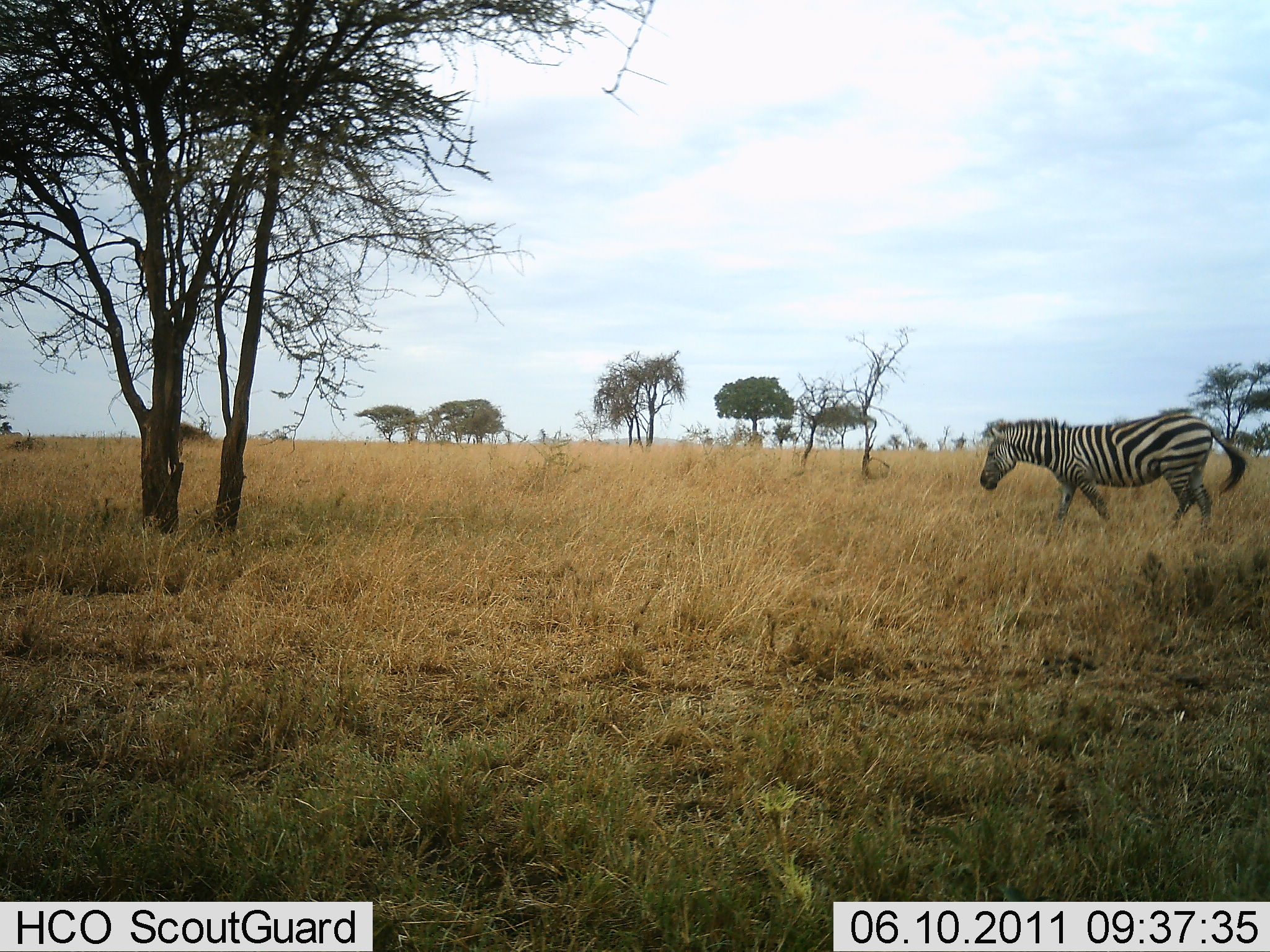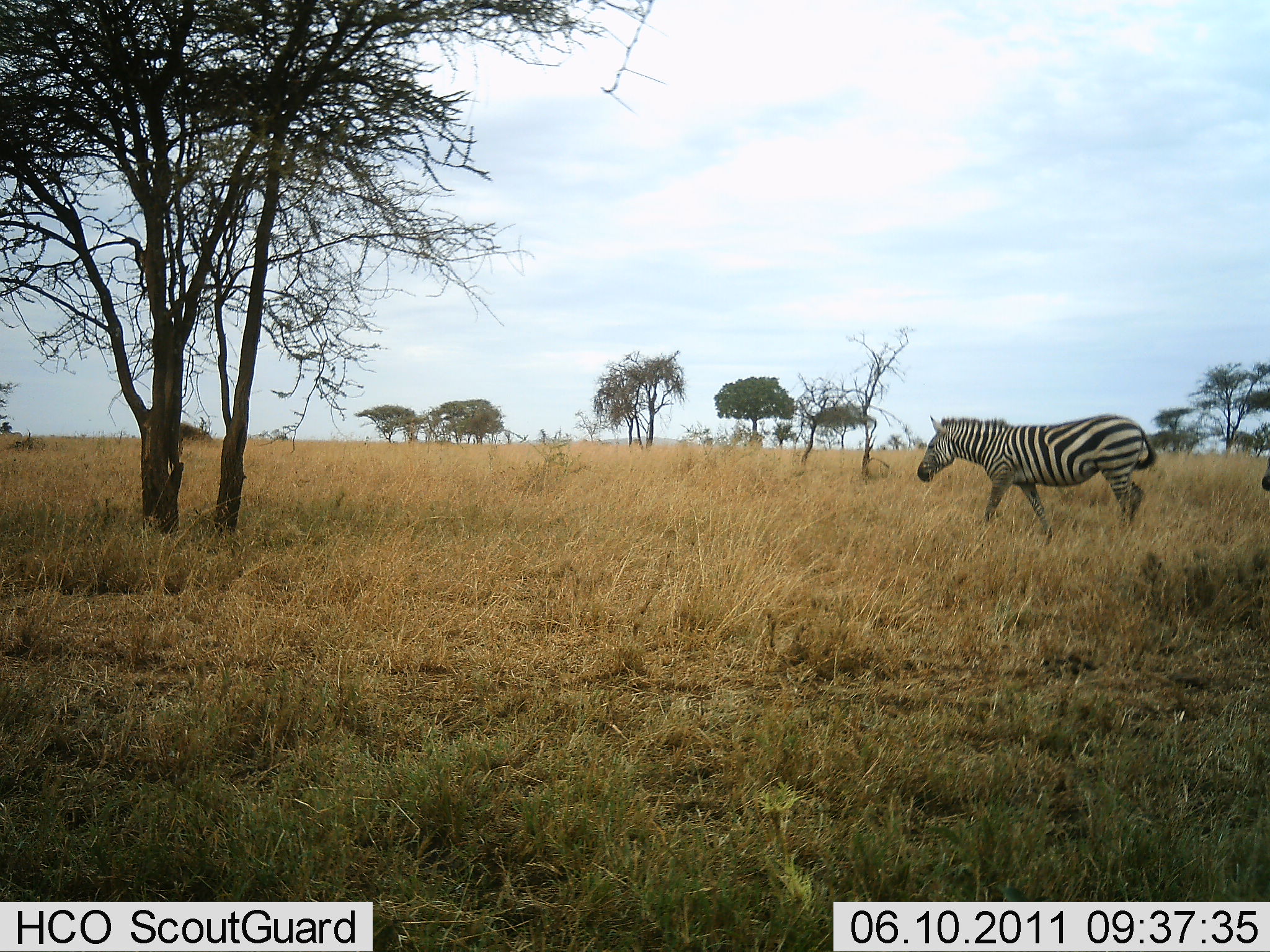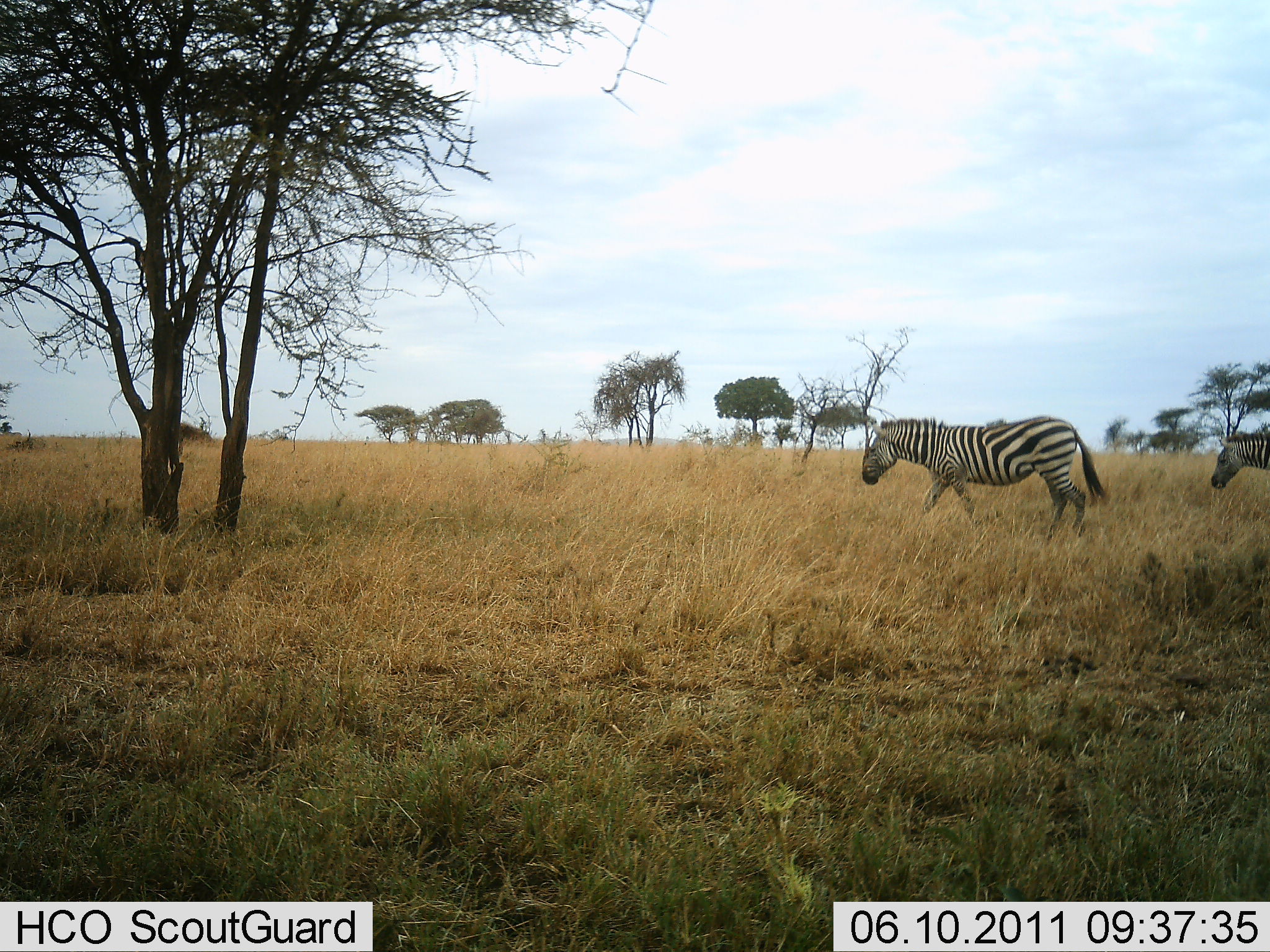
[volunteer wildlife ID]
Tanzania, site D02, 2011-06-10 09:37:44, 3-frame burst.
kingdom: Animalia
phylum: Chordata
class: Mammalia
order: Perissodactyla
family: Equidae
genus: Equus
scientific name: Equus quagga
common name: plains zebra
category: zebra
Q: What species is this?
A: Zebra (plains zebra) (Equus quagga).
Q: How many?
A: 2.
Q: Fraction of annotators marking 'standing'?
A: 14%.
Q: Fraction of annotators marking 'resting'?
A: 0%.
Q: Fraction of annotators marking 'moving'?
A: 93%.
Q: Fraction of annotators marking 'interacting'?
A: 0%.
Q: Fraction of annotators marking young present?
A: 14%.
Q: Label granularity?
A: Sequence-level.